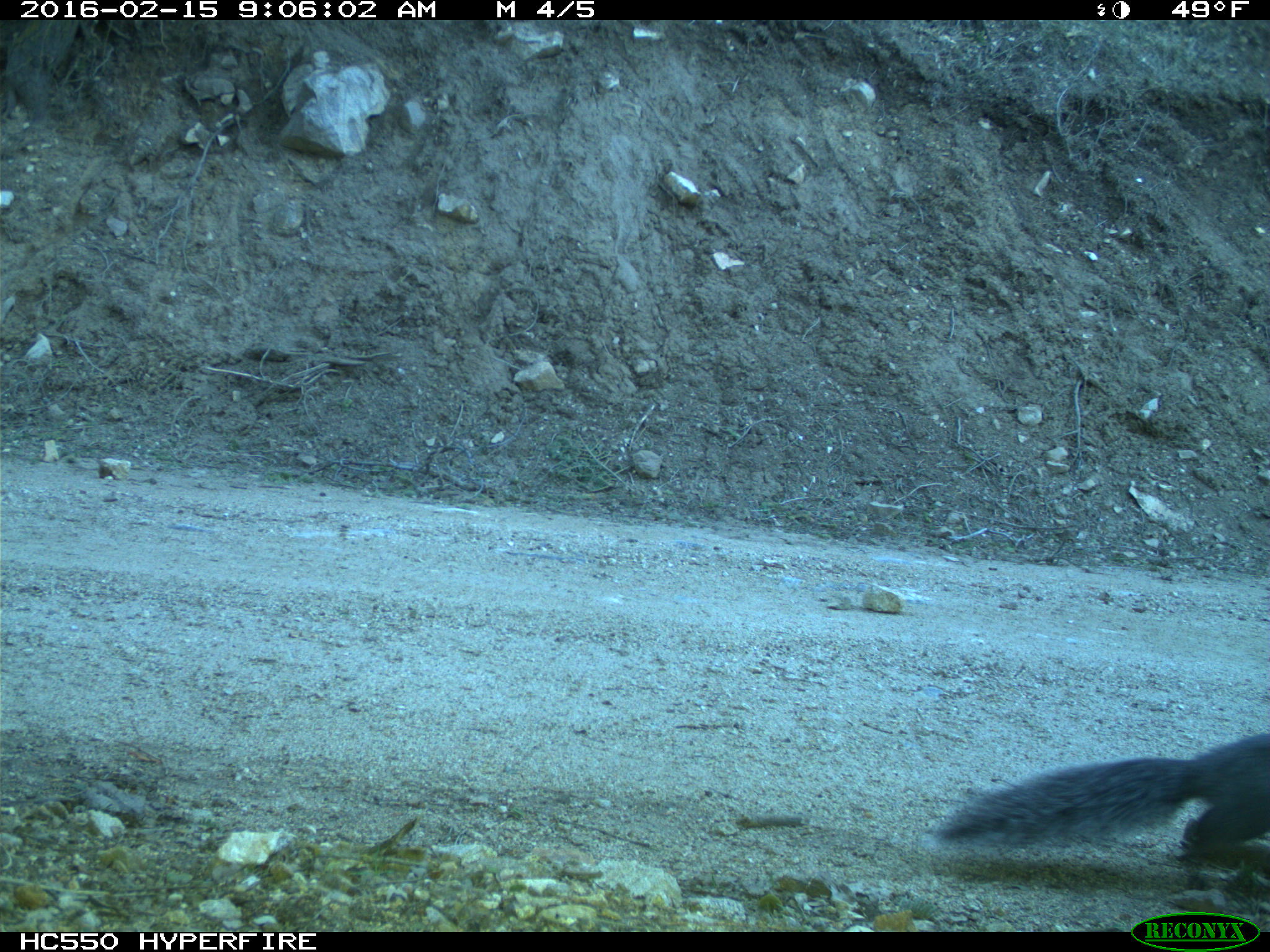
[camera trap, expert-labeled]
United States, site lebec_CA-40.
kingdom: Animalia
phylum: Chordata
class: Mammalia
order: Rodentia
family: Sciuridae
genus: Sciurus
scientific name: Sciurus carolinensis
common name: eastern gray squirrel